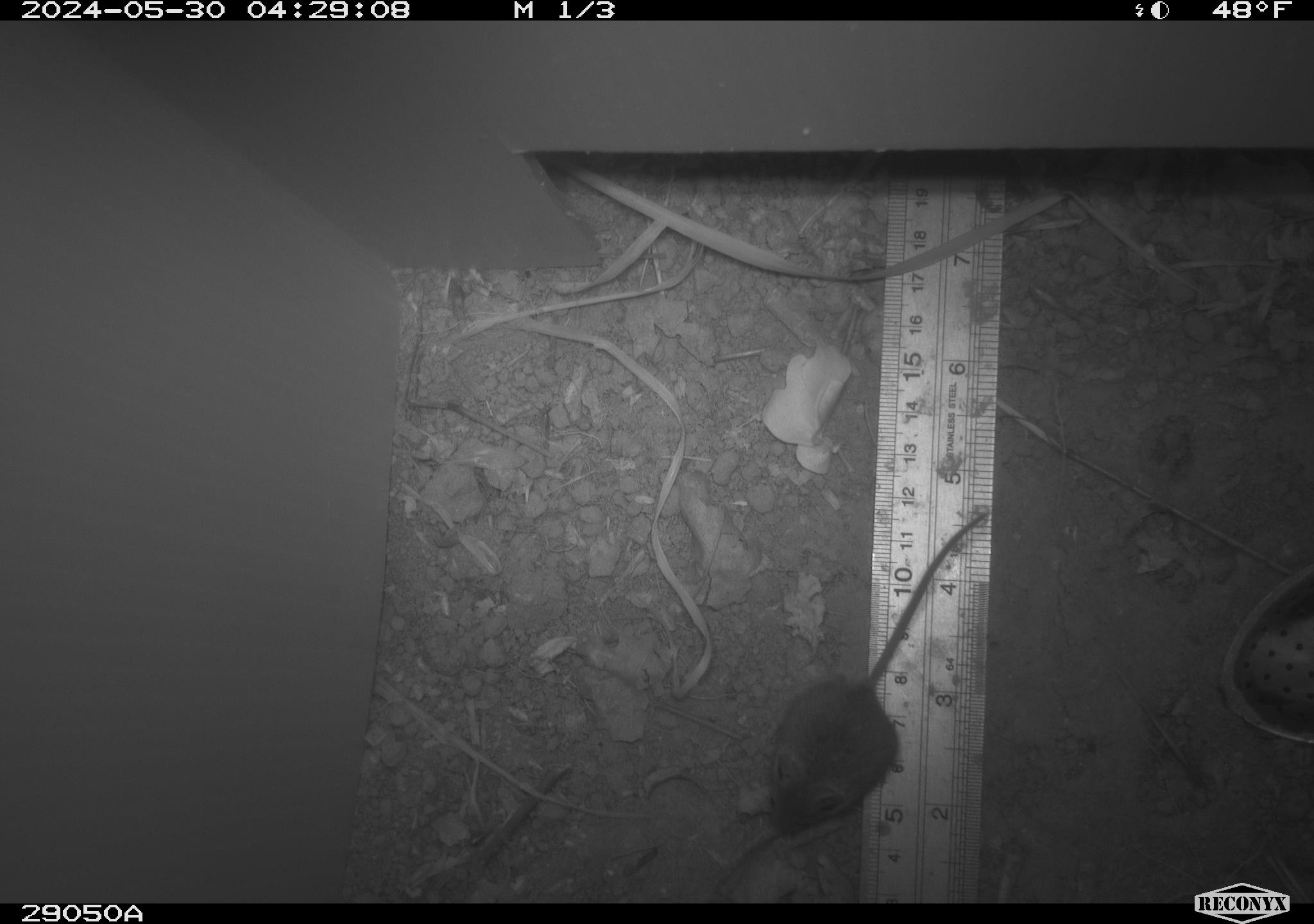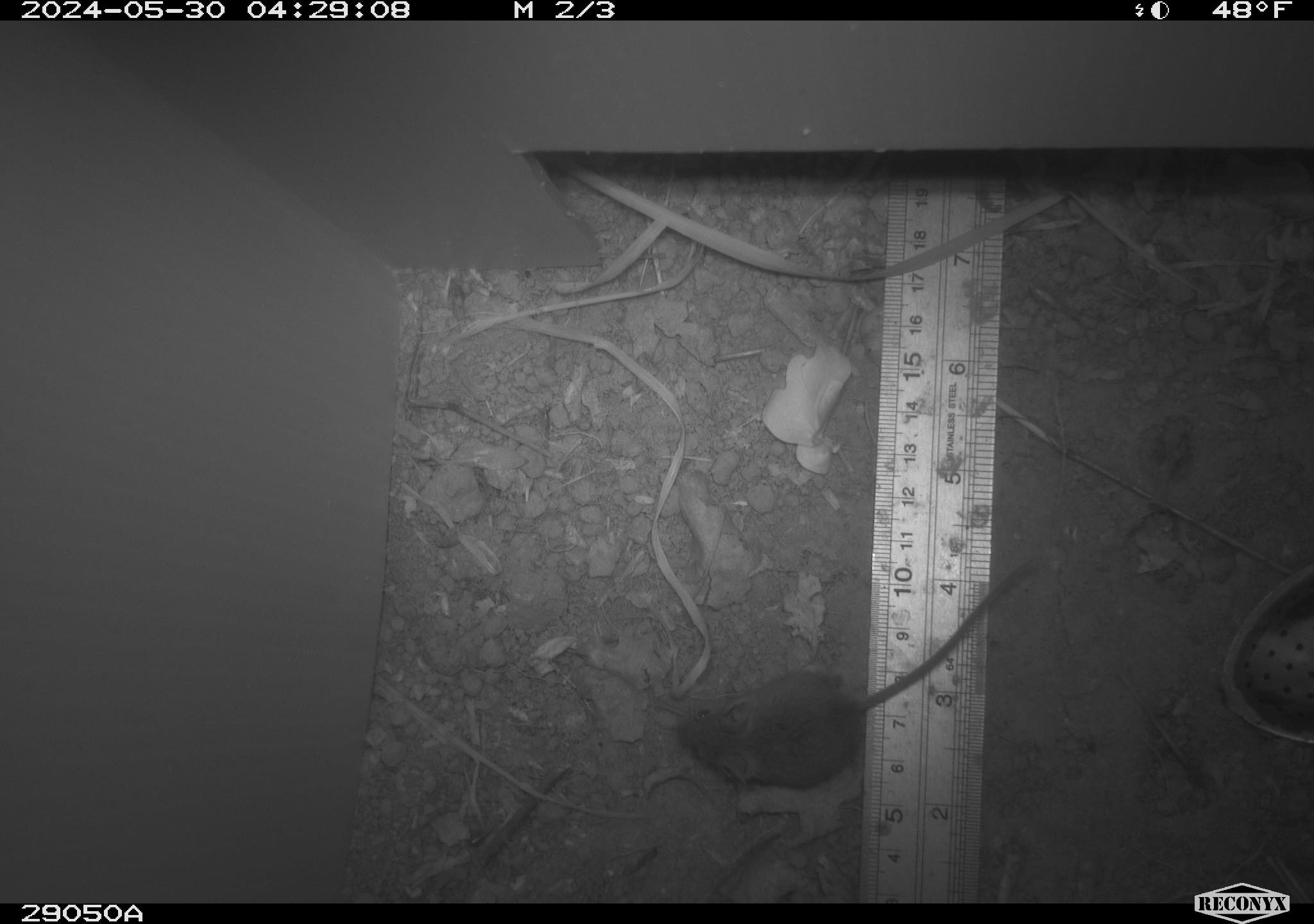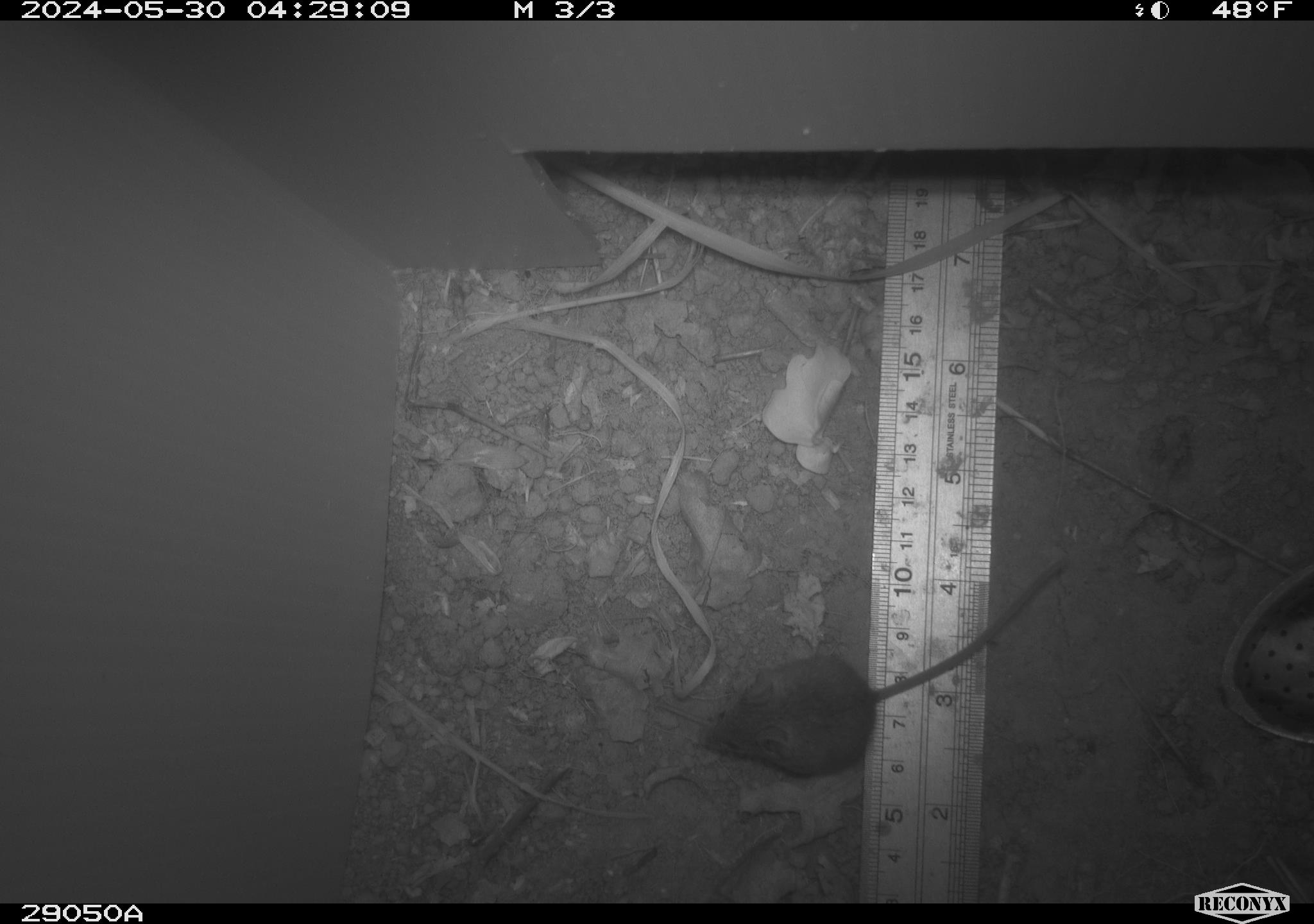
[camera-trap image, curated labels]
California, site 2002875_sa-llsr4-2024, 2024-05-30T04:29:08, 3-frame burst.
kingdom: Animalia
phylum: Chordata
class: Mammalia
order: Rodentia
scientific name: Rodentia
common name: mouse species